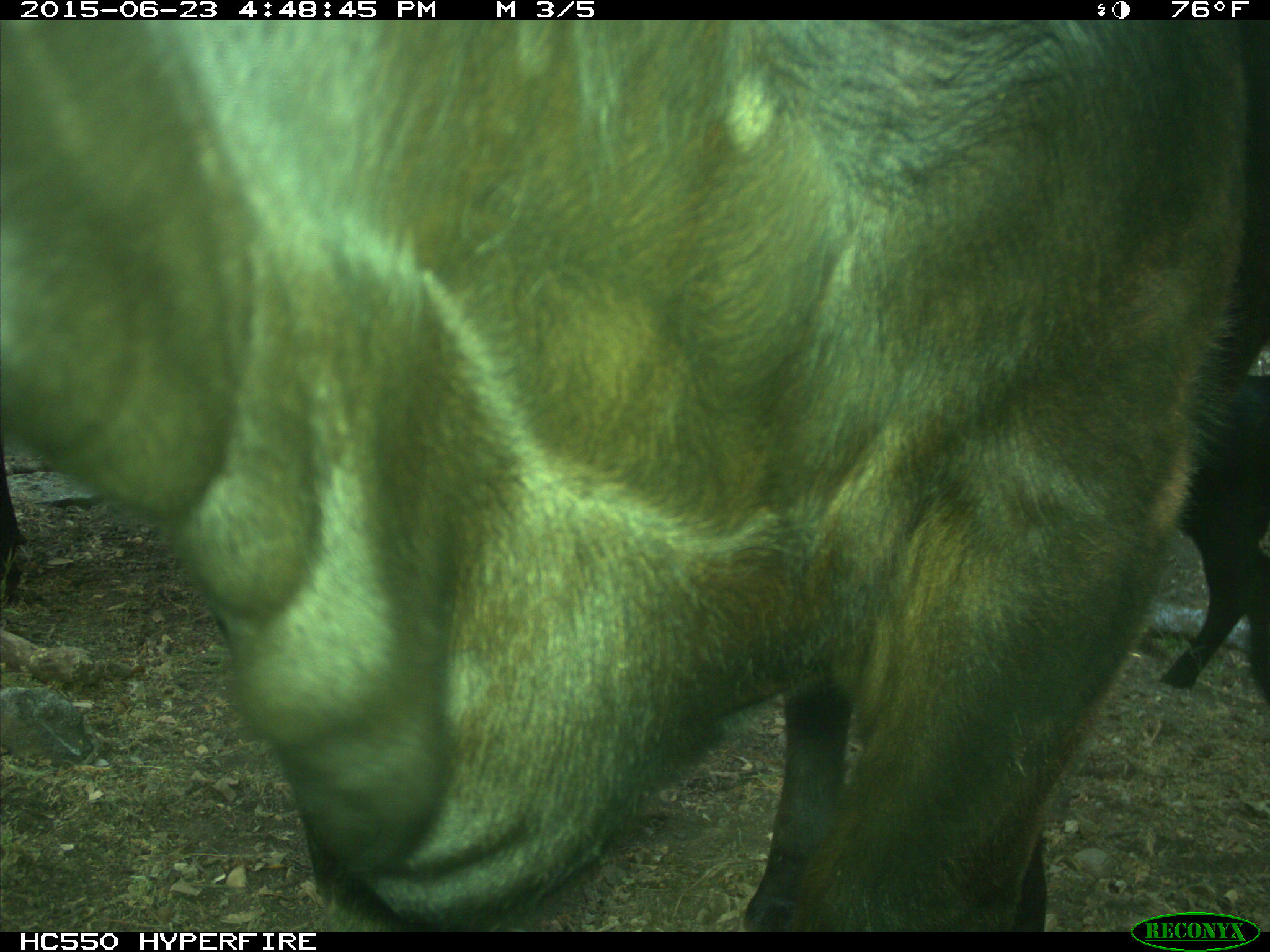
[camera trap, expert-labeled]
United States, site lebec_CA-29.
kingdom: Animalia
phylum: Chordata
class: Mammalia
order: Artiodactyla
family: Bovidae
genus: Bos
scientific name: Bos taurus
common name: domestic cow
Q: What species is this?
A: Bos taurus (domestic cow).